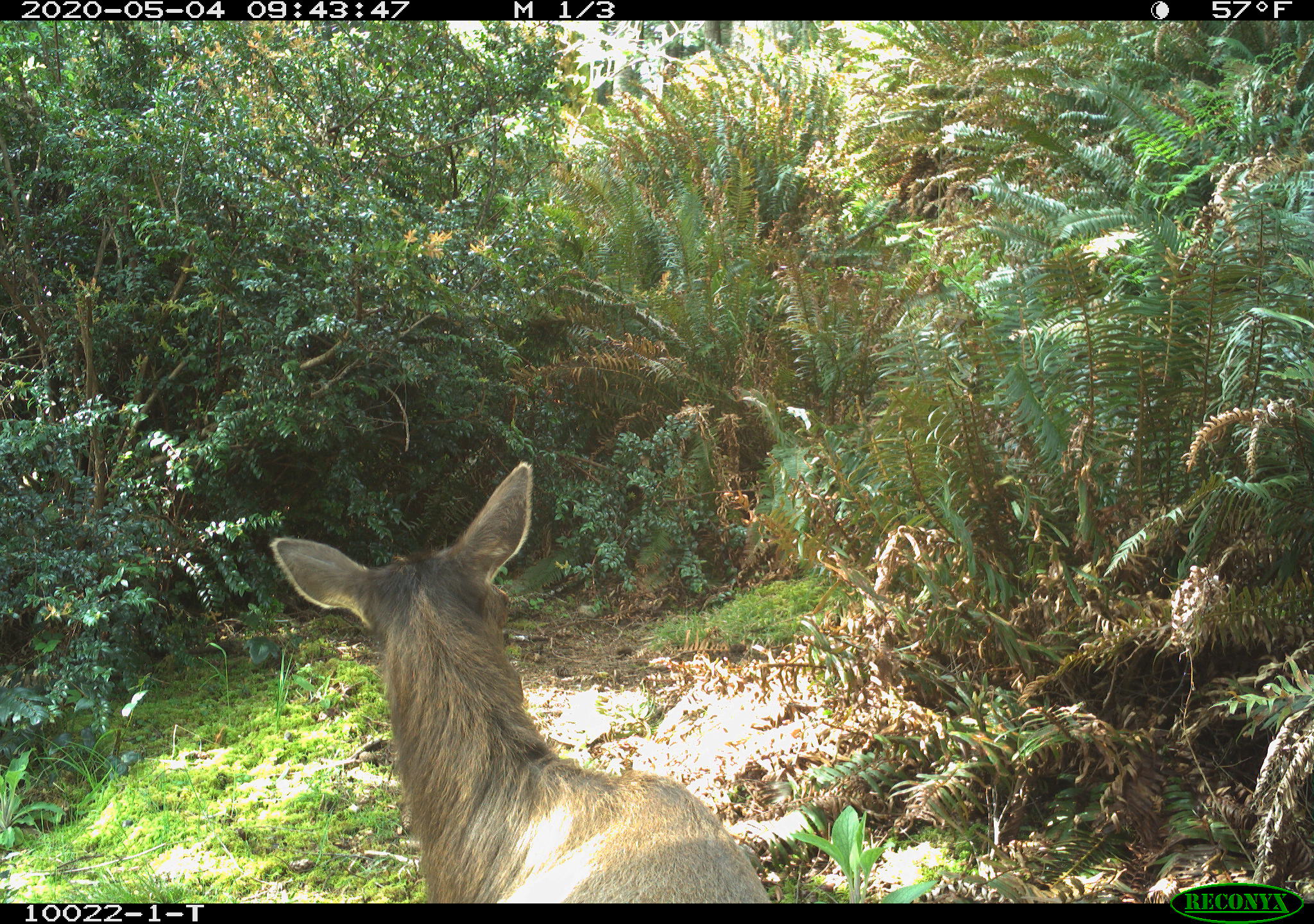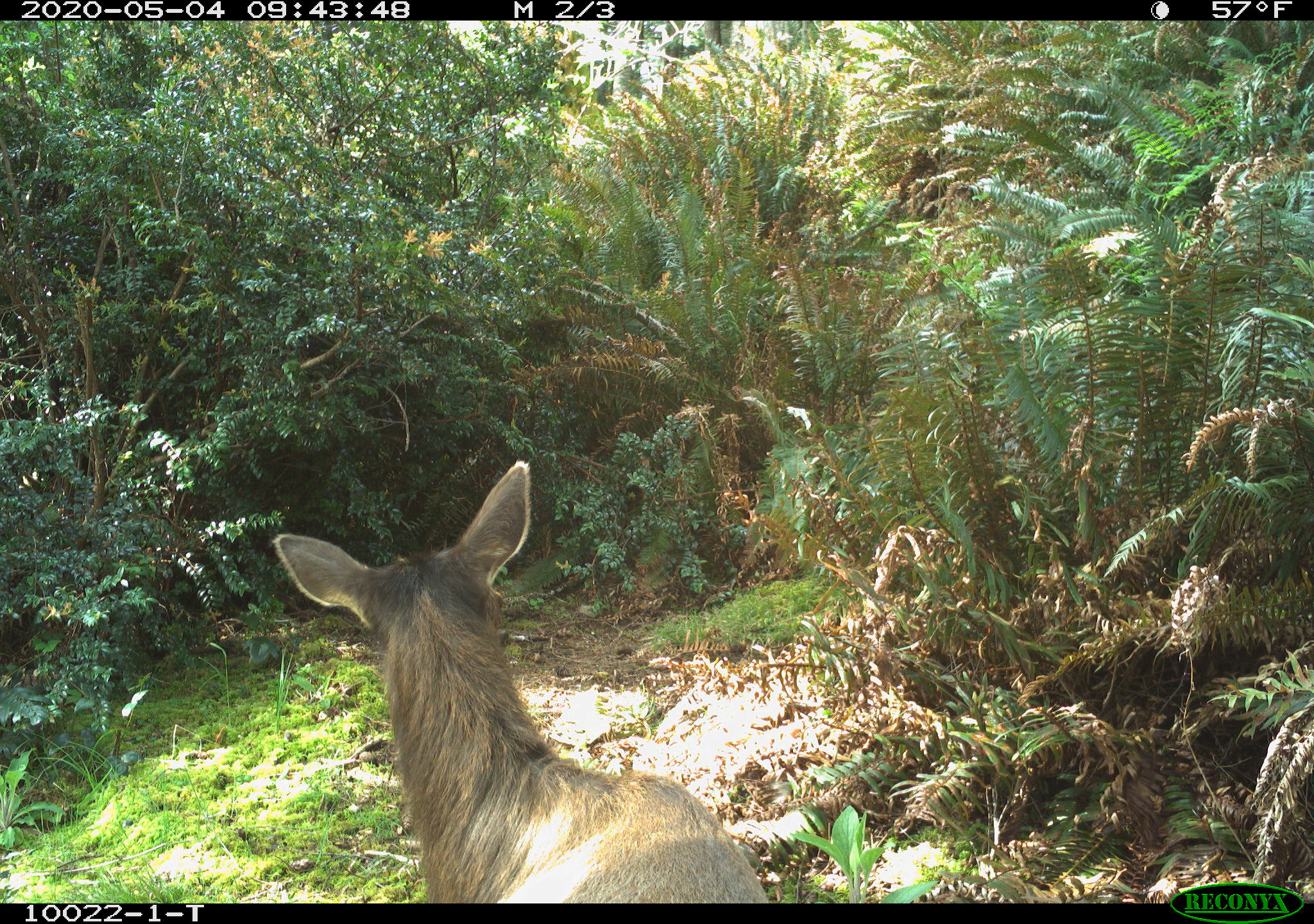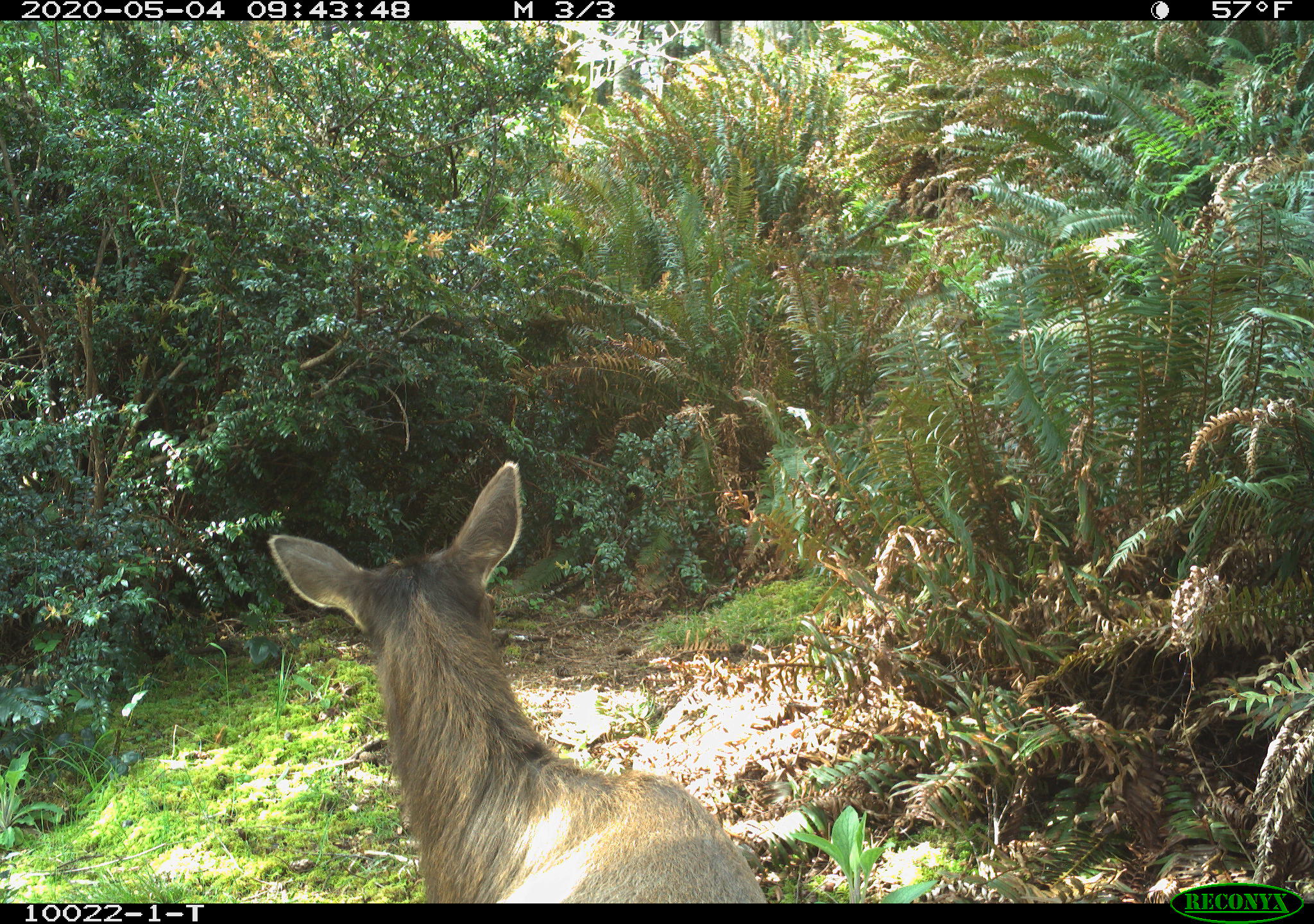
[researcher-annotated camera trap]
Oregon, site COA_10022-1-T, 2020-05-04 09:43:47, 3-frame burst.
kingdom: Animalia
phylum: Chordata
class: Mammalia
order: Artiodactyla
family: Cervidae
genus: Cervus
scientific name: Cervus canadensis roosevelti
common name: roosevelt elk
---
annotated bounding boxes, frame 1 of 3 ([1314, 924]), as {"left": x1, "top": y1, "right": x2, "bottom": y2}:
roosevelt elk: {"left": 262, "top": 454, "right": 777, "bottom": 897}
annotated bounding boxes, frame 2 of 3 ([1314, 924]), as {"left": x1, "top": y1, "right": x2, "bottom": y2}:
roosevelt elk: {"left": 270, "top": 454, "right": 770, "bottom": 897}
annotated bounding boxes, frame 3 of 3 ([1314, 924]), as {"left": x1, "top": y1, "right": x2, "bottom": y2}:
roosevelt elk: {"left": 266, "top": 452, "right": 766, "bottom": 899}